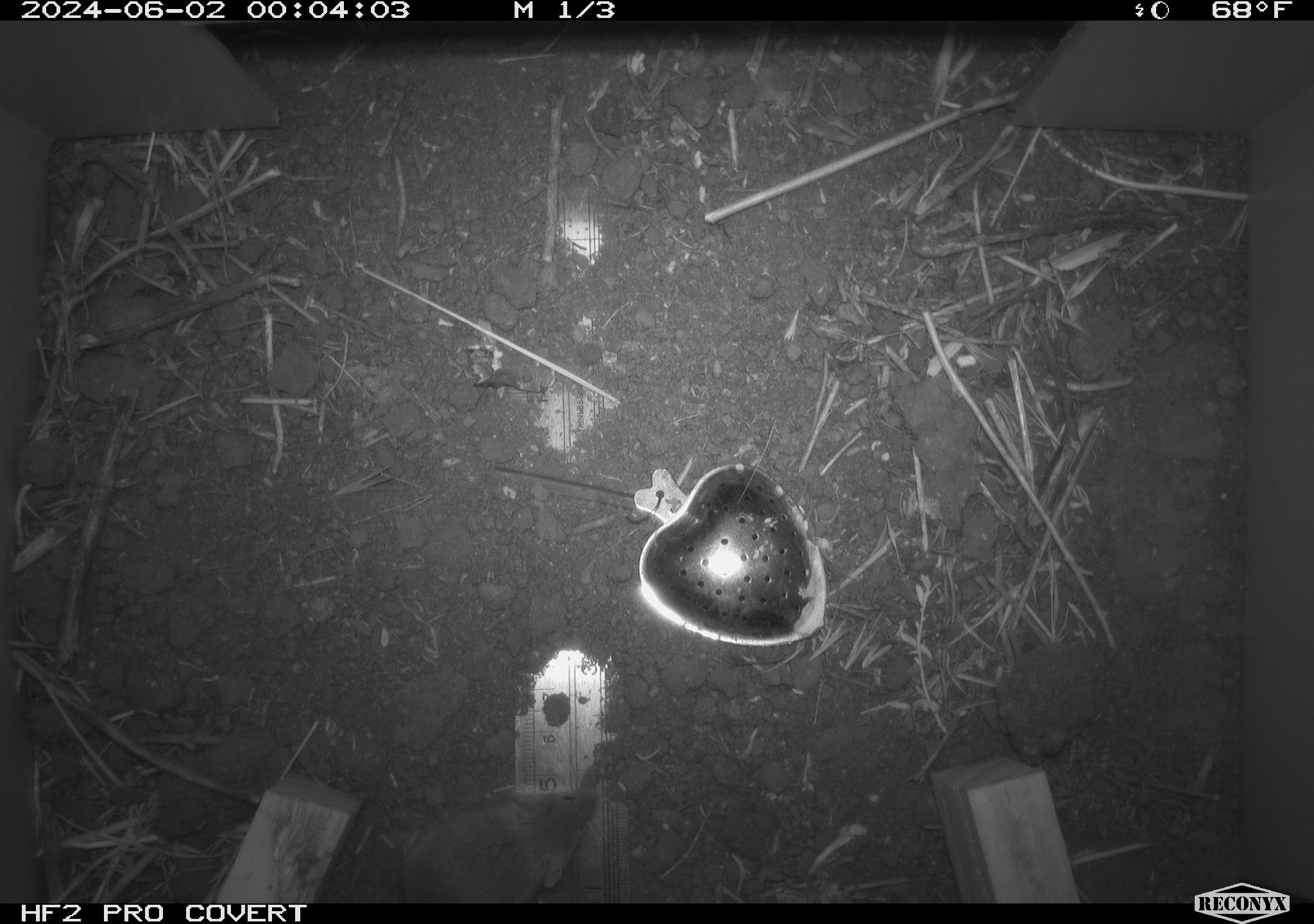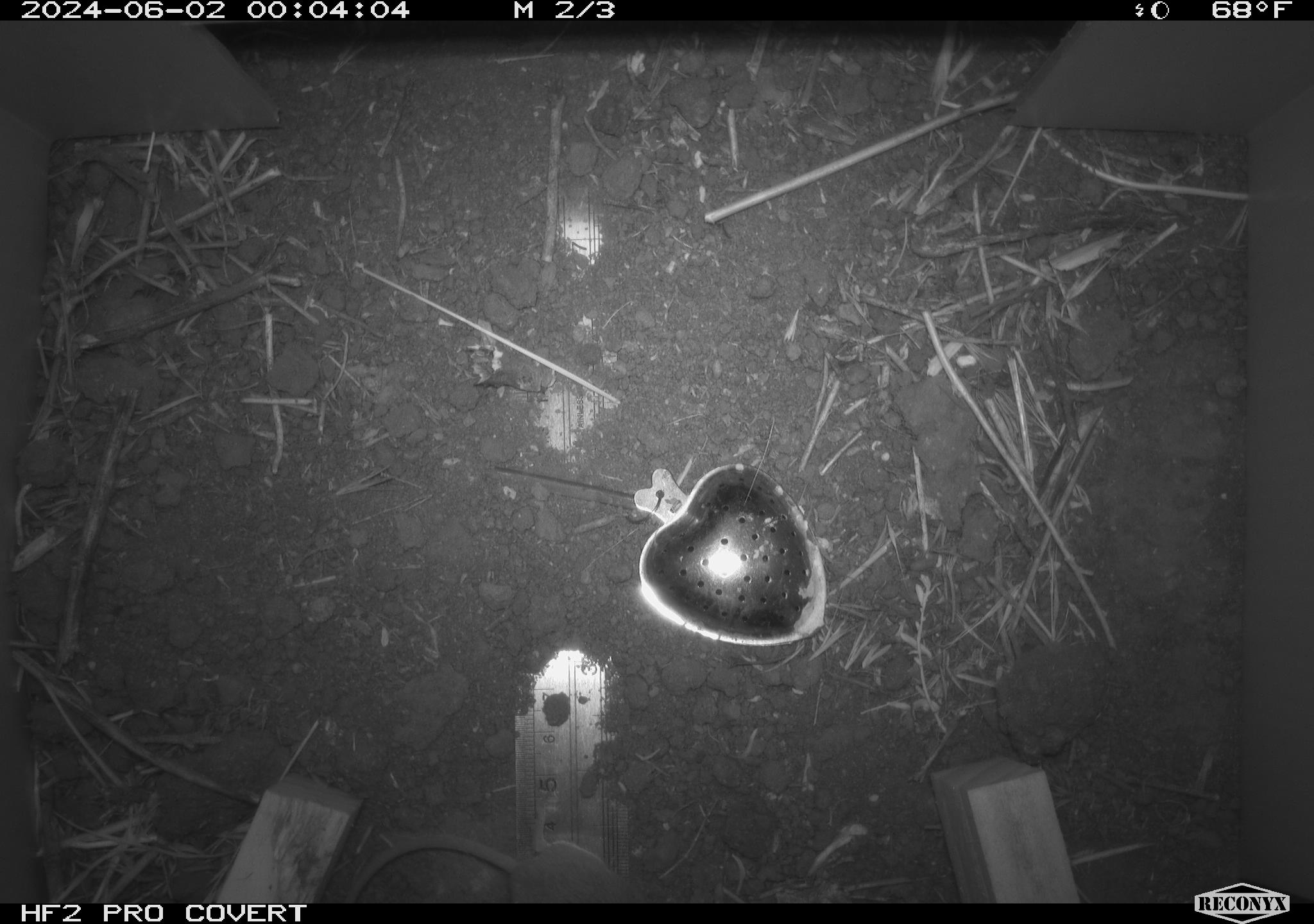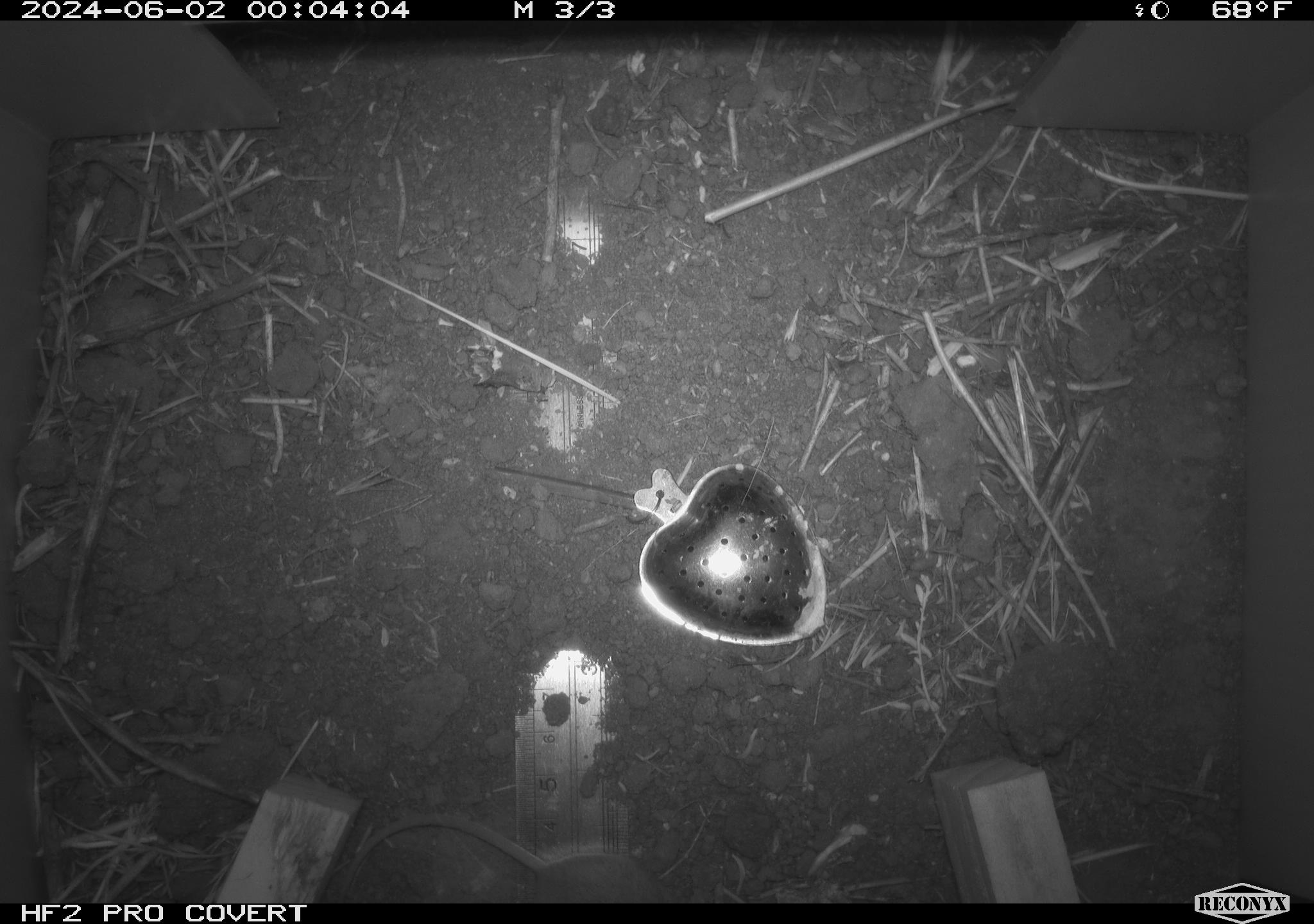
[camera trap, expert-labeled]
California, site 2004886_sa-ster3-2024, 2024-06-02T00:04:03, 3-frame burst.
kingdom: Animalia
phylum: Chordata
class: Mammalia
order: Rodentia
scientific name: Rodentia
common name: mouse species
Mouse species (Rodentia).